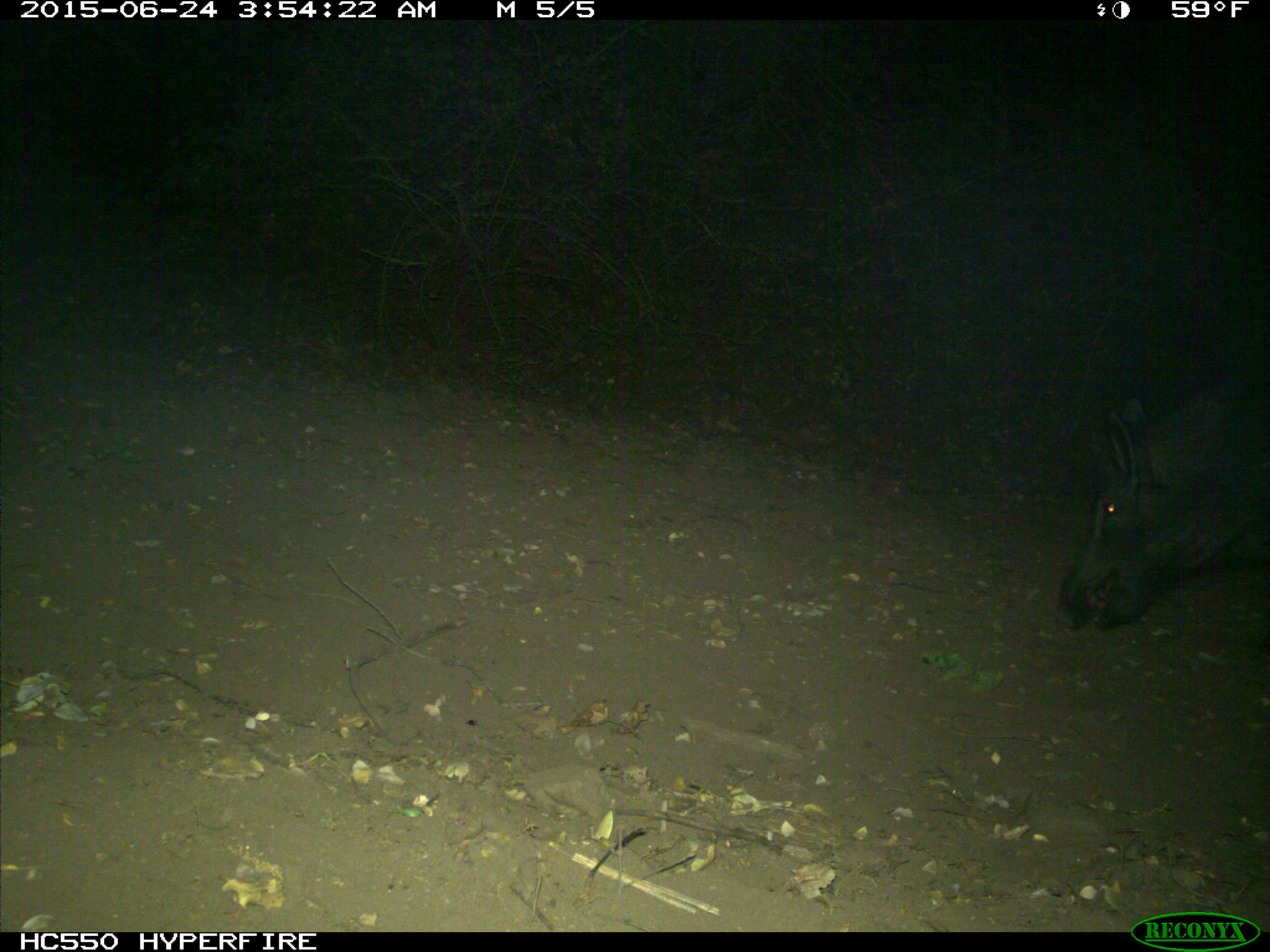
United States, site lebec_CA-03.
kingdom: Animalia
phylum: Chordata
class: Mammalia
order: Artiodactyla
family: Suidae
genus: Sus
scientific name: Sus scrofa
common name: wild boar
Sus scrofa (wild boar).